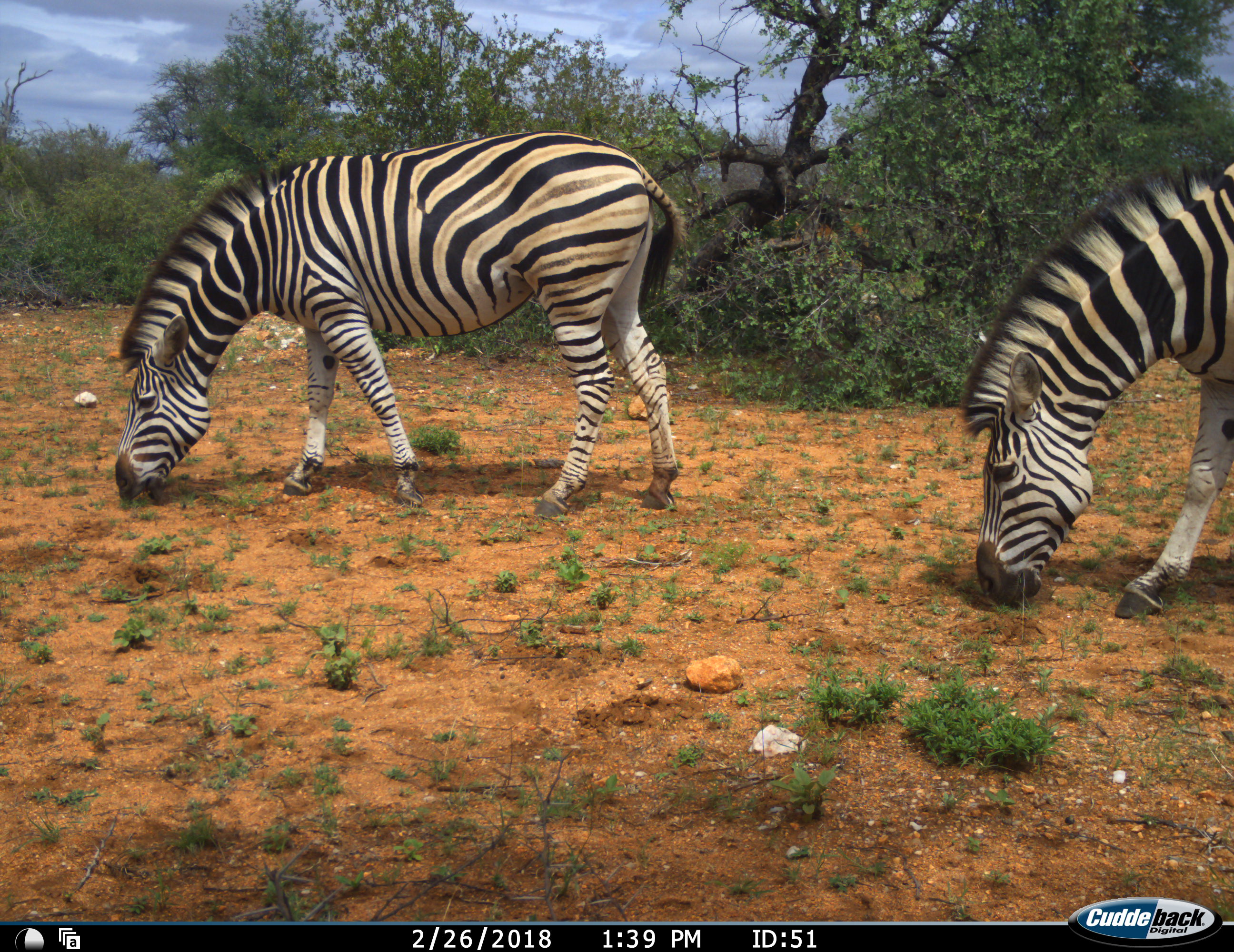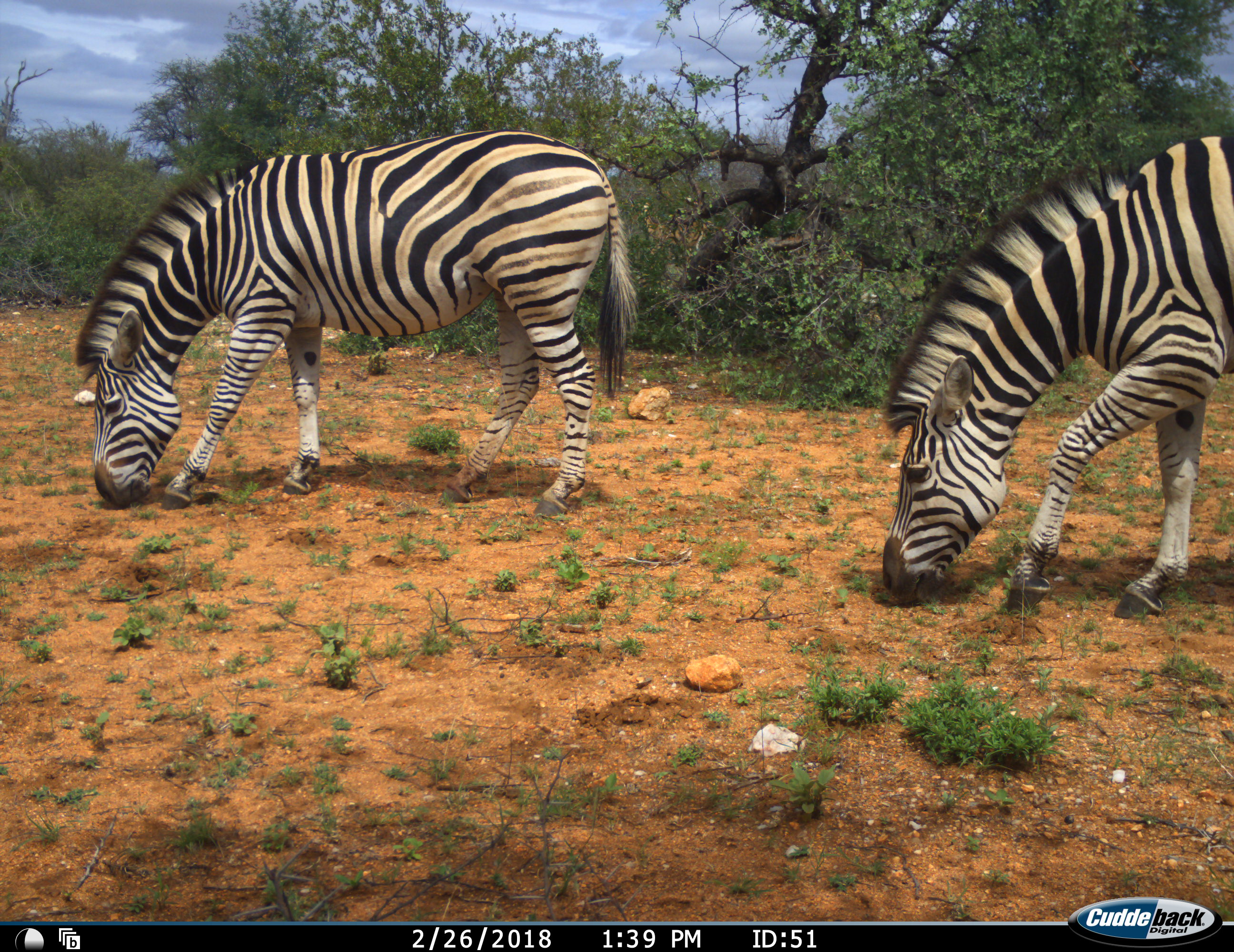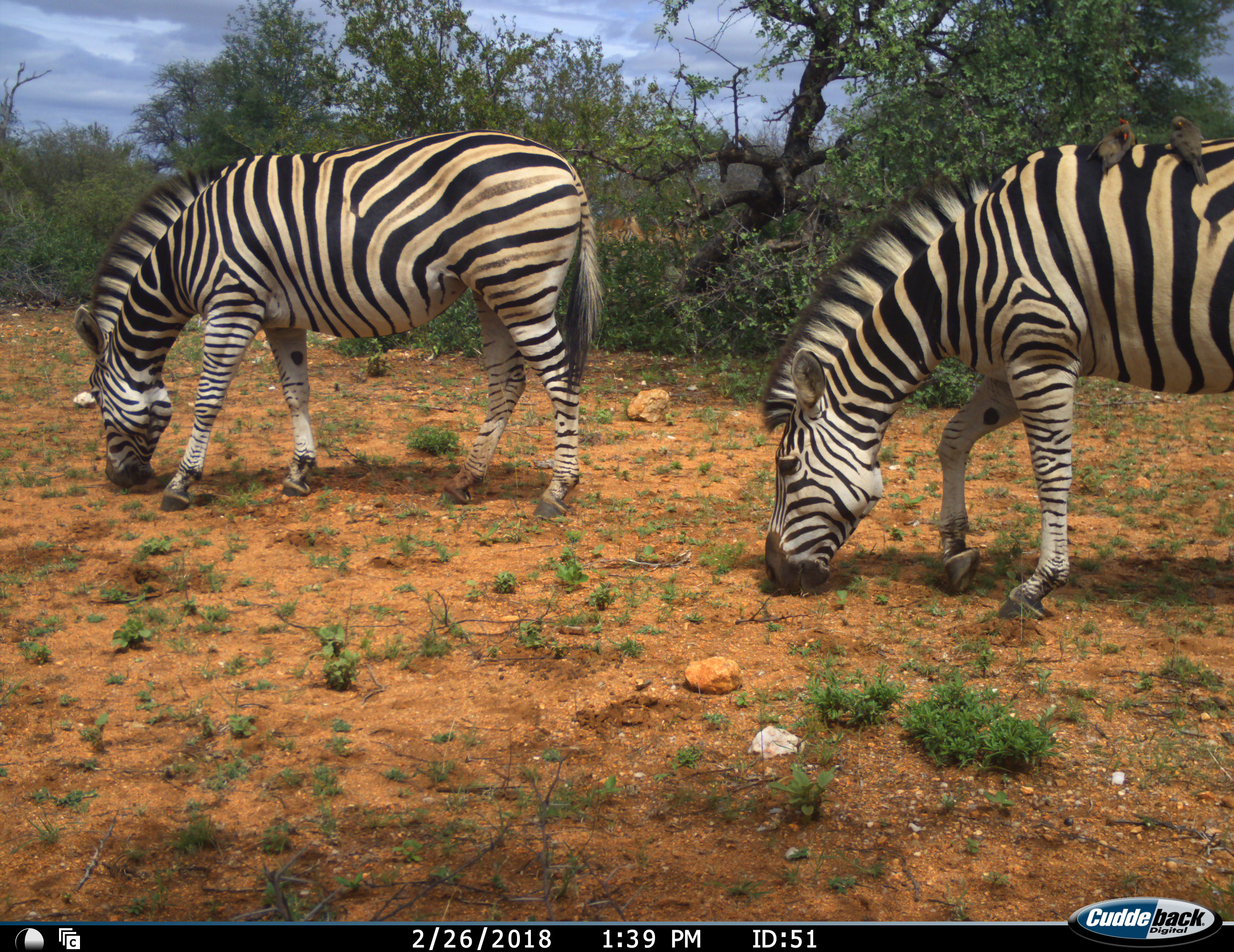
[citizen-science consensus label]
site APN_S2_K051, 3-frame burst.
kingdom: Animalia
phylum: Chordata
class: Mammalia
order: Perissodactyla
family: Equidae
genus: Equus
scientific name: Equus quagga burchellii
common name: burchell's zebra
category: zebraburchells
Zebraburchells (burchell's zebra) (Equus quagga burchellii), count 2. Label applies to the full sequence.